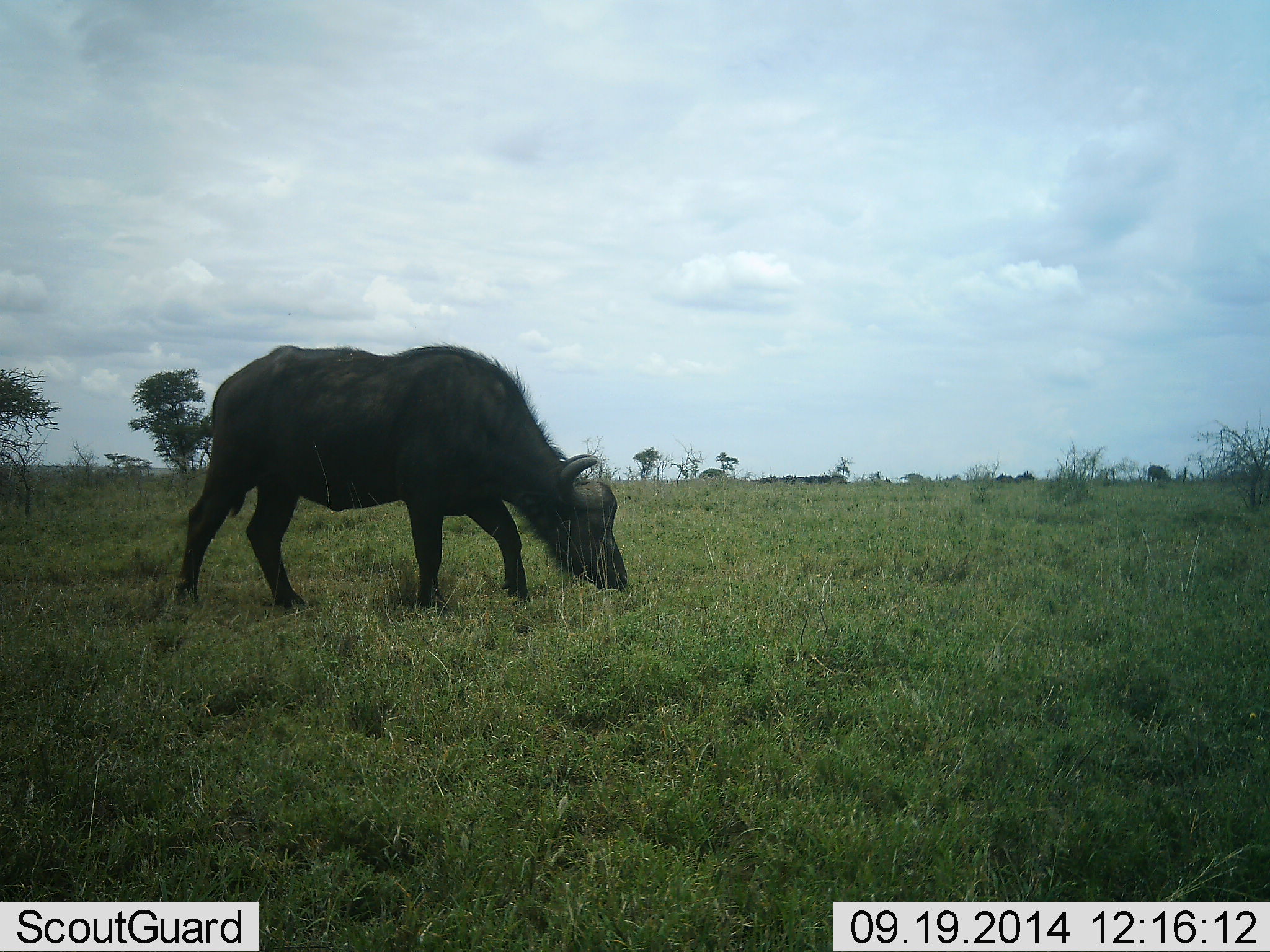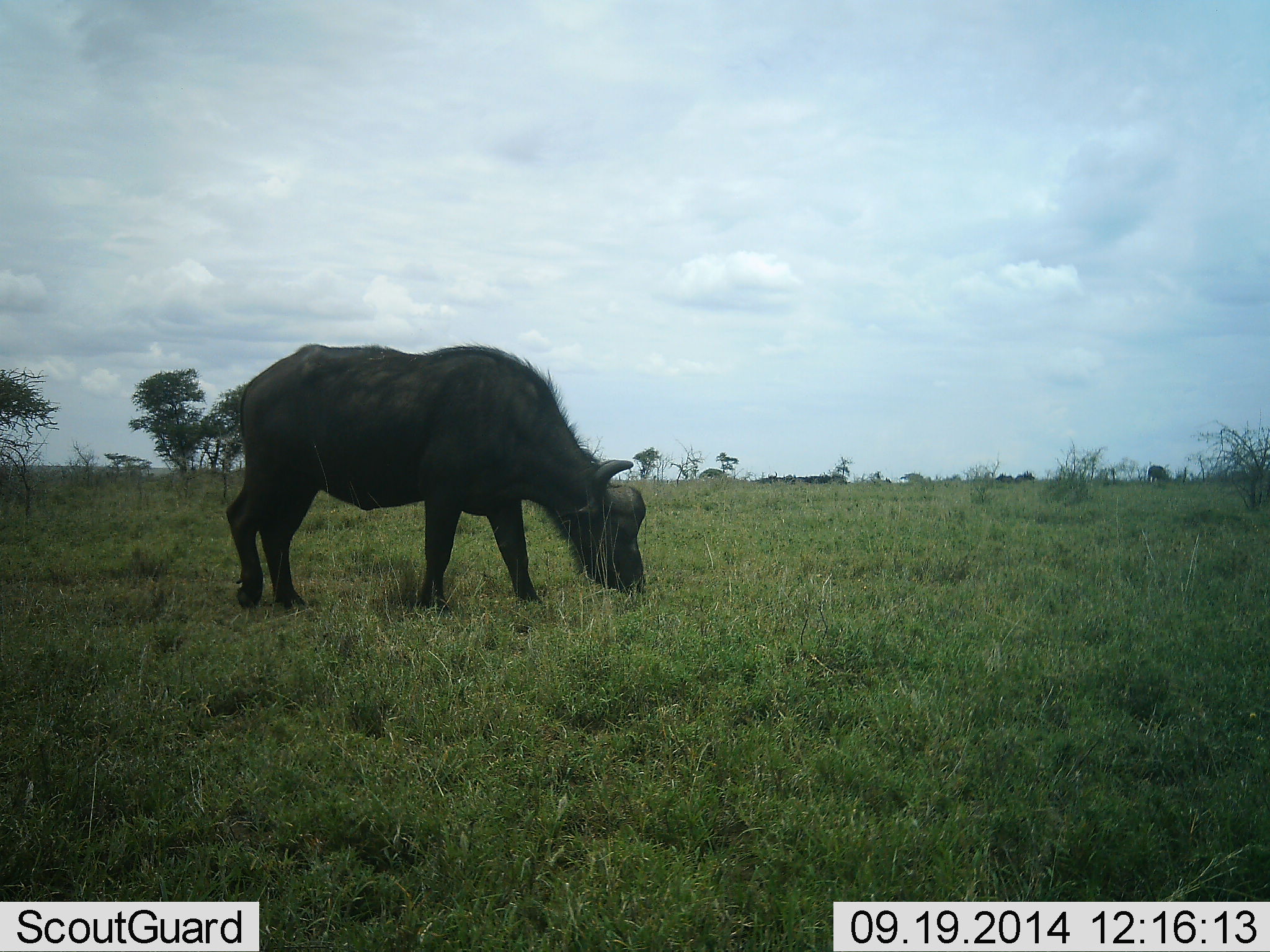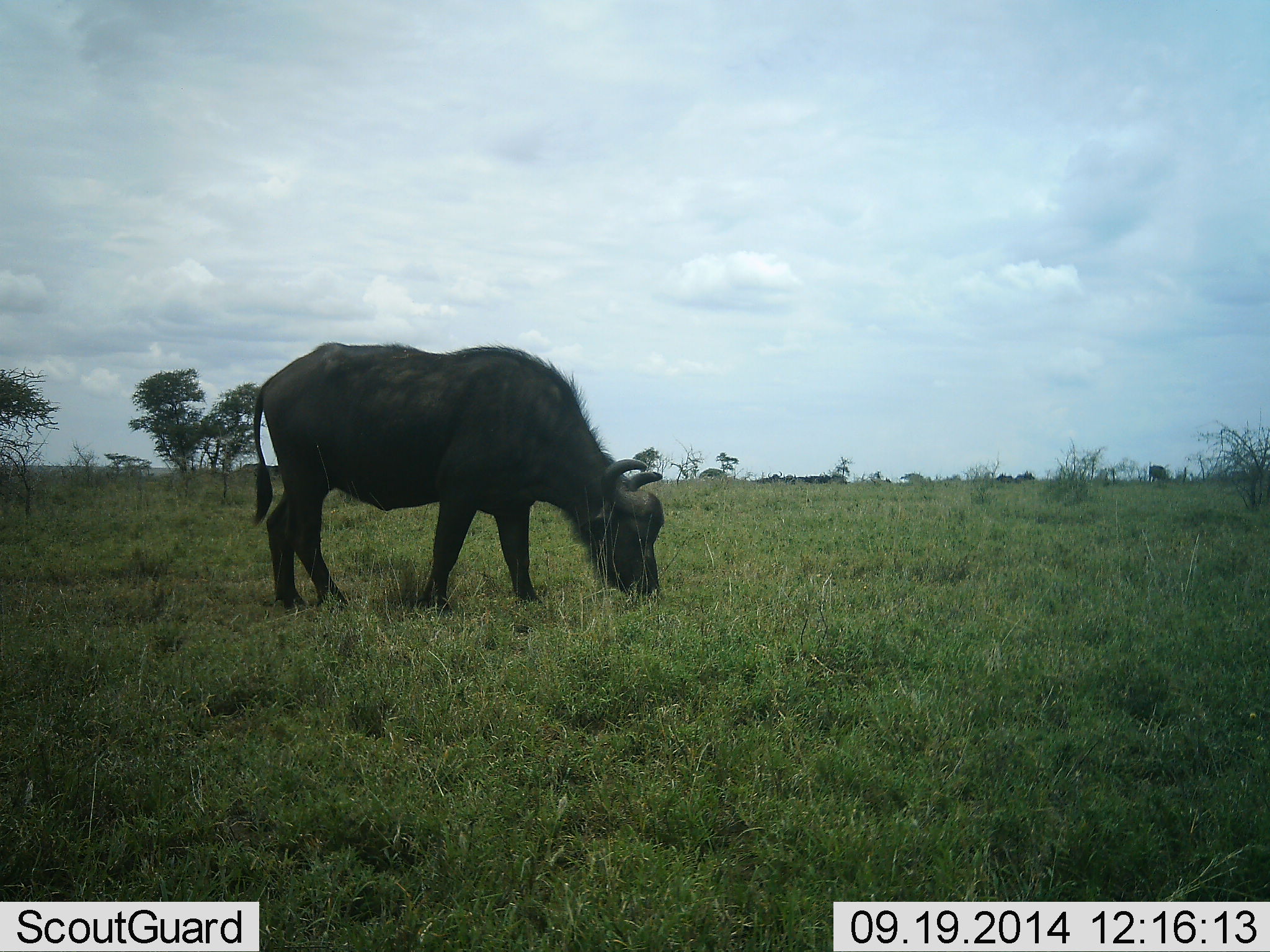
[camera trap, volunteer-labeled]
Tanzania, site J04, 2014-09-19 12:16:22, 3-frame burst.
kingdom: Animalia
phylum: Chordata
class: Mammalia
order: Artiodactyla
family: Bovidae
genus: Syncerus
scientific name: Syncerus caffer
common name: cape buffalo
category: buffalo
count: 1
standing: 10%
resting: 0%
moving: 20%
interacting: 0%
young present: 0%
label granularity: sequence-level